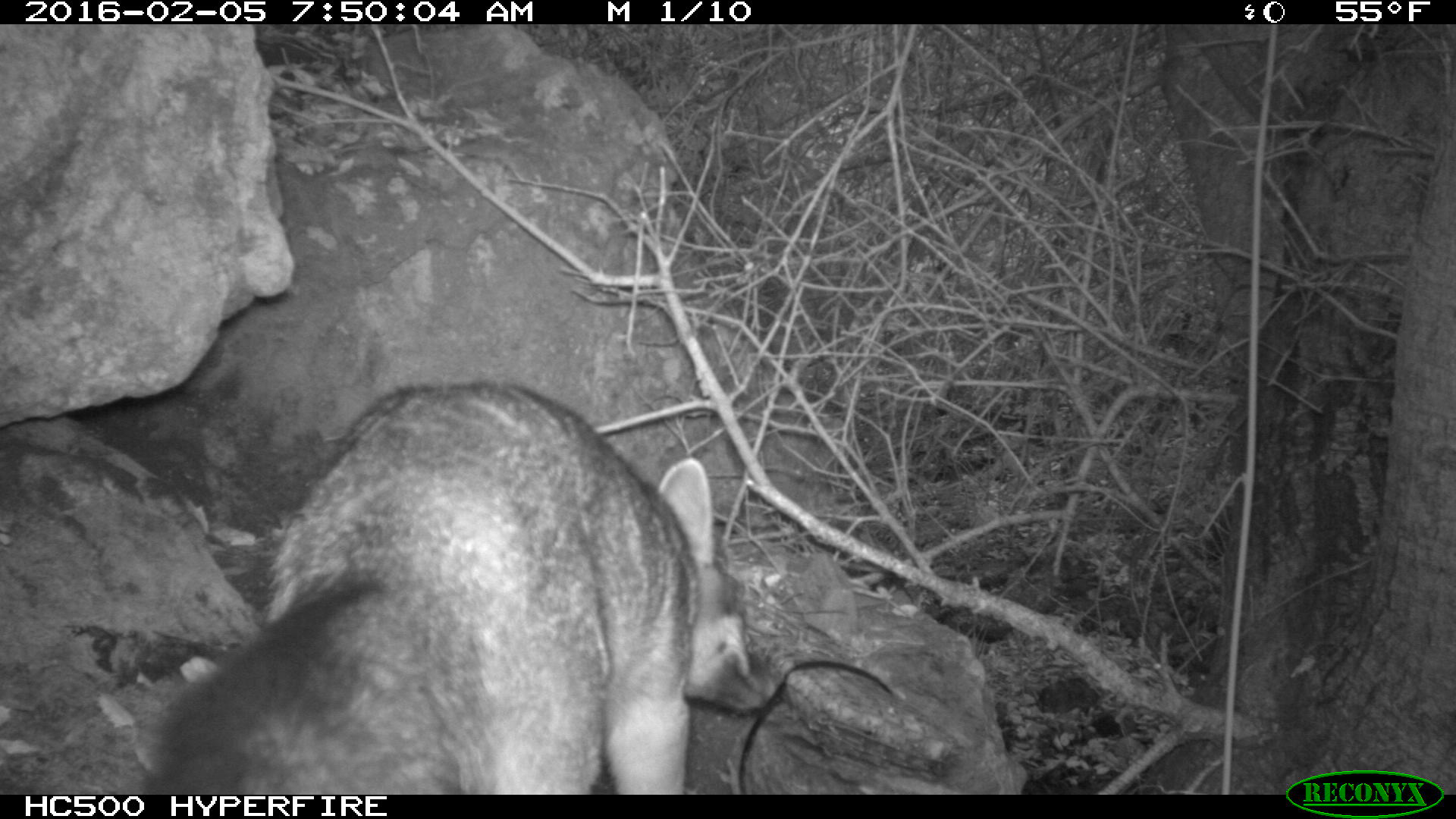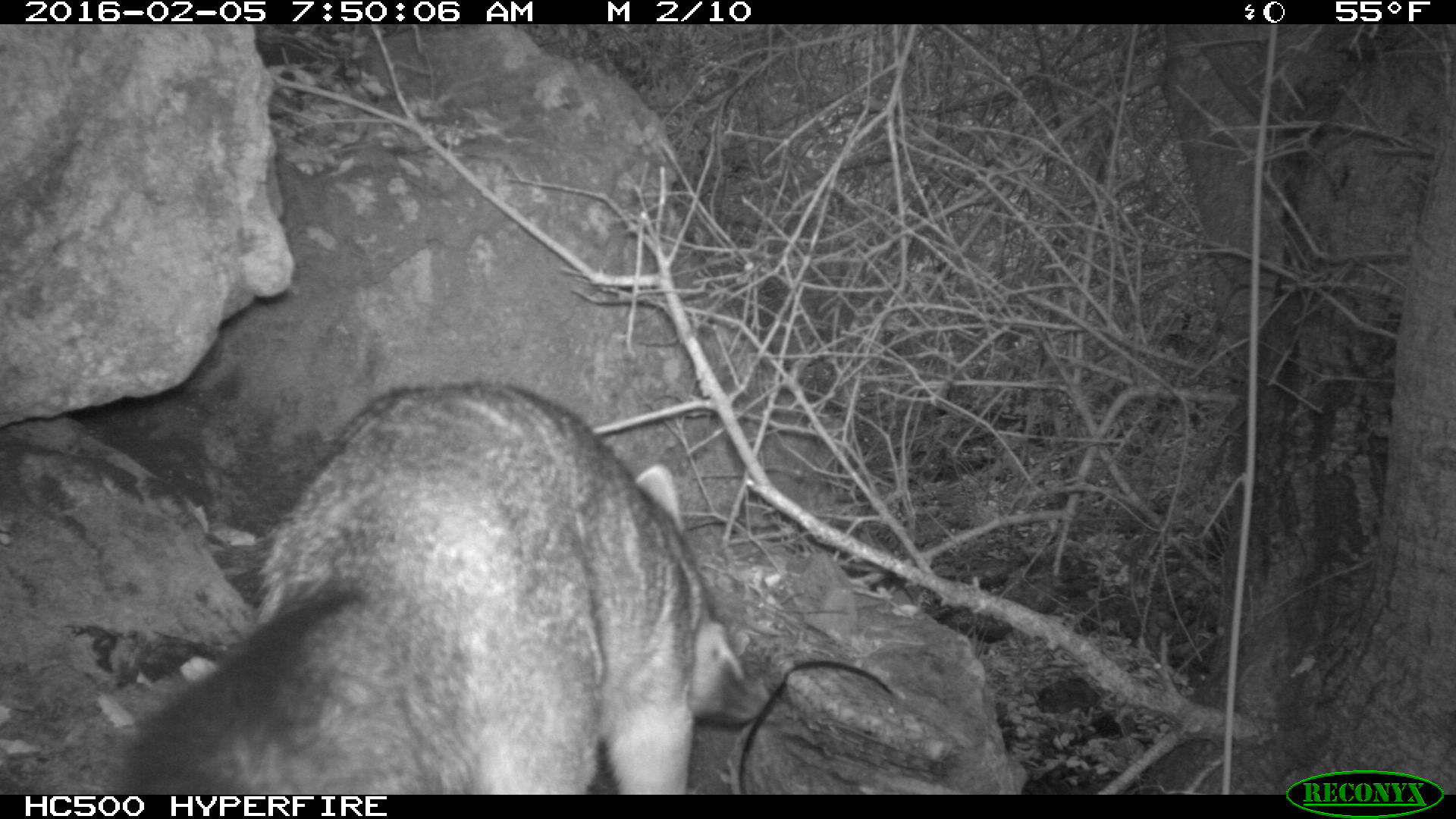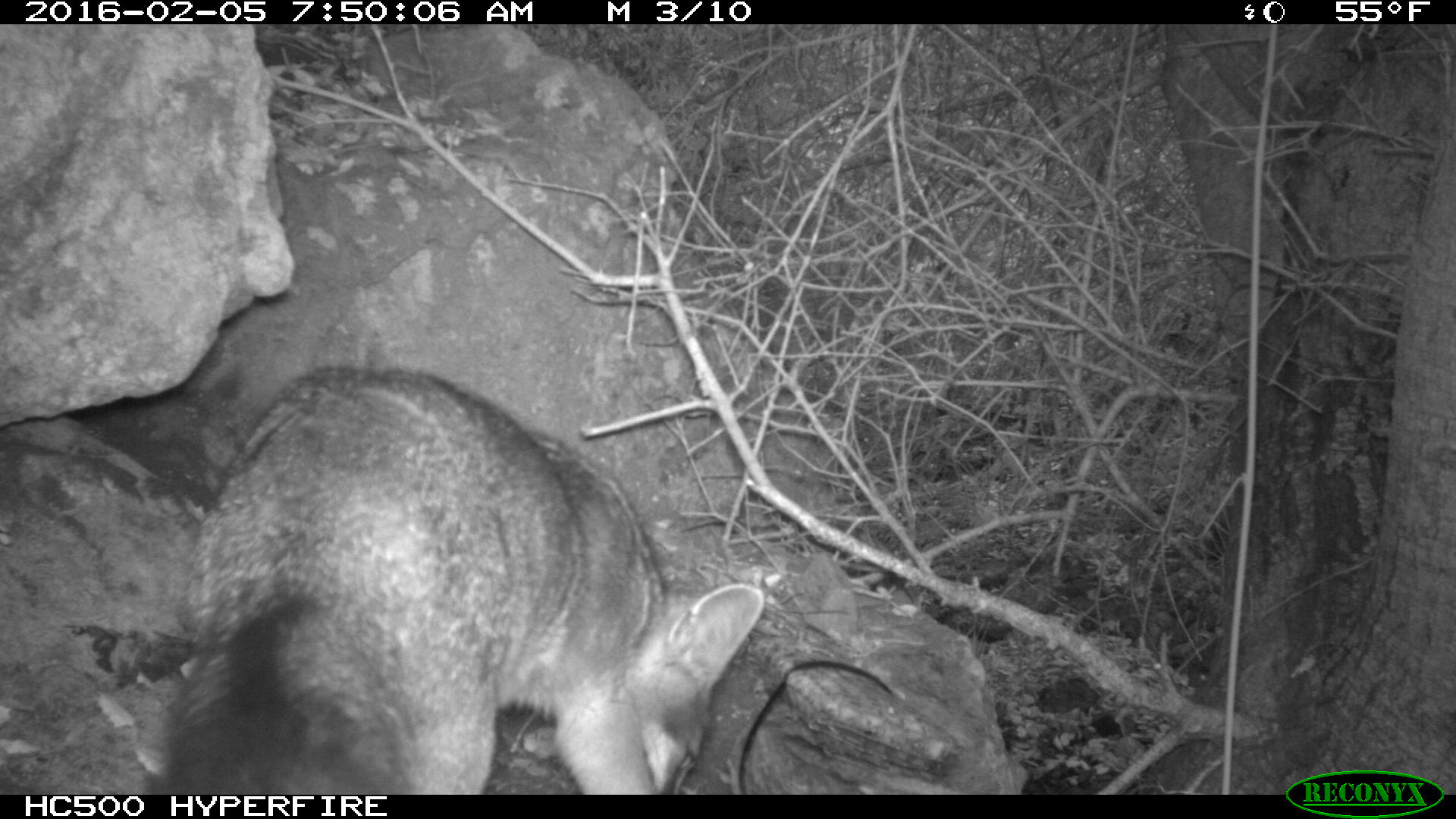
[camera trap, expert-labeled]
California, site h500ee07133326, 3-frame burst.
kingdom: Animalia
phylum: Chordata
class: Mammalia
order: Carnivora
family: Canidae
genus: Urocyon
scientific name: Urocyon littoralis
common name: island fox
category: fox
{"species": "fox (island fox) (Urocyon littoralis)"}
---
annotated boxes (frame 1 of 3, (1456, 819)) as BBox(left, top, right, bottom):
fox: BBox(140, 382, 786, 794)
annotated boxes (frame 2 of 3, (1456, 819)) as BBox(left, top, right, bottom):
fox: BBox(112, 379, 771, 792)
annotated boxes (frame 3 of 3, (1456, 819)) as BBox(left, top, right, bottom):
fox: BBox(143, 363, 765, 793)